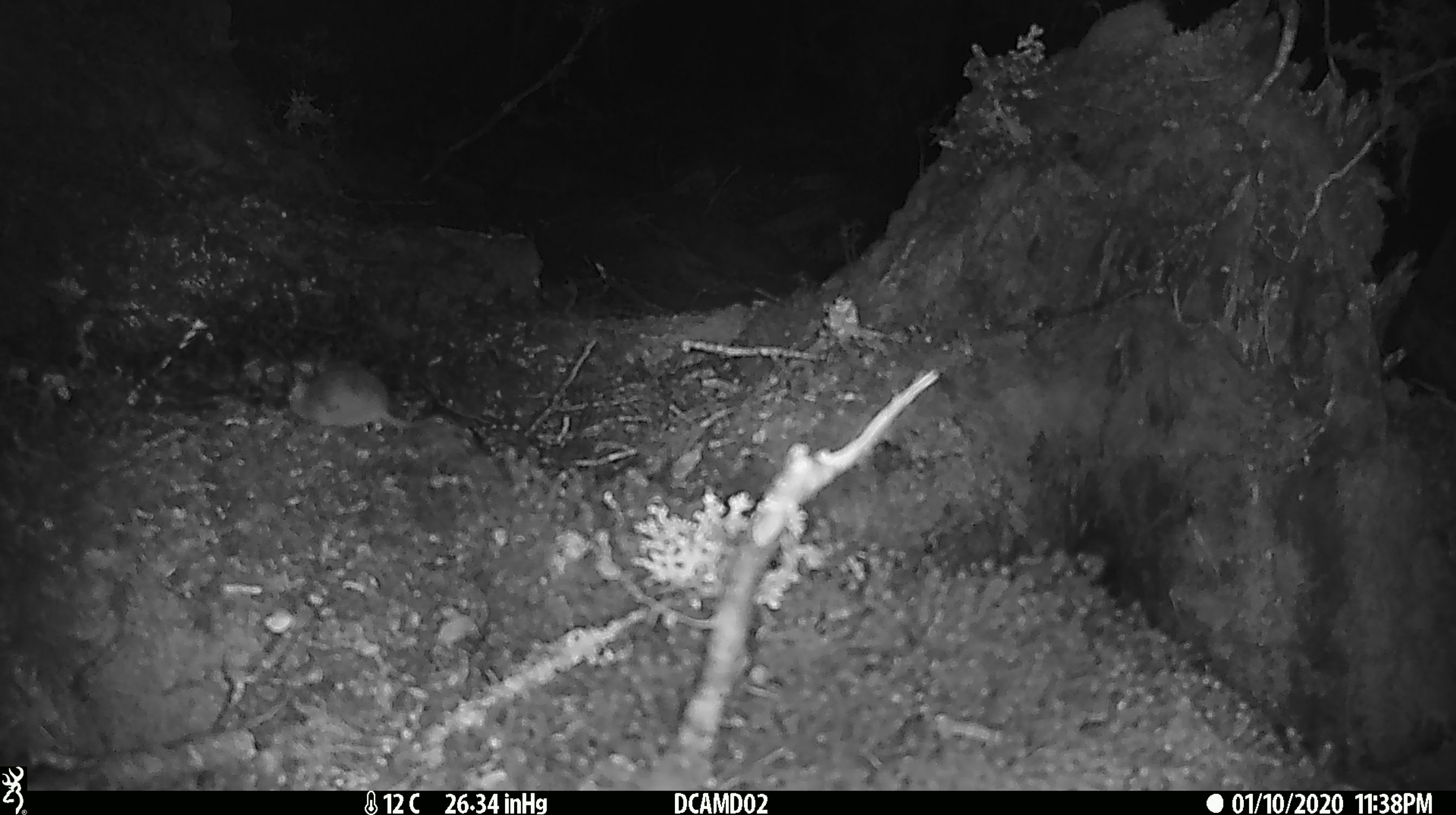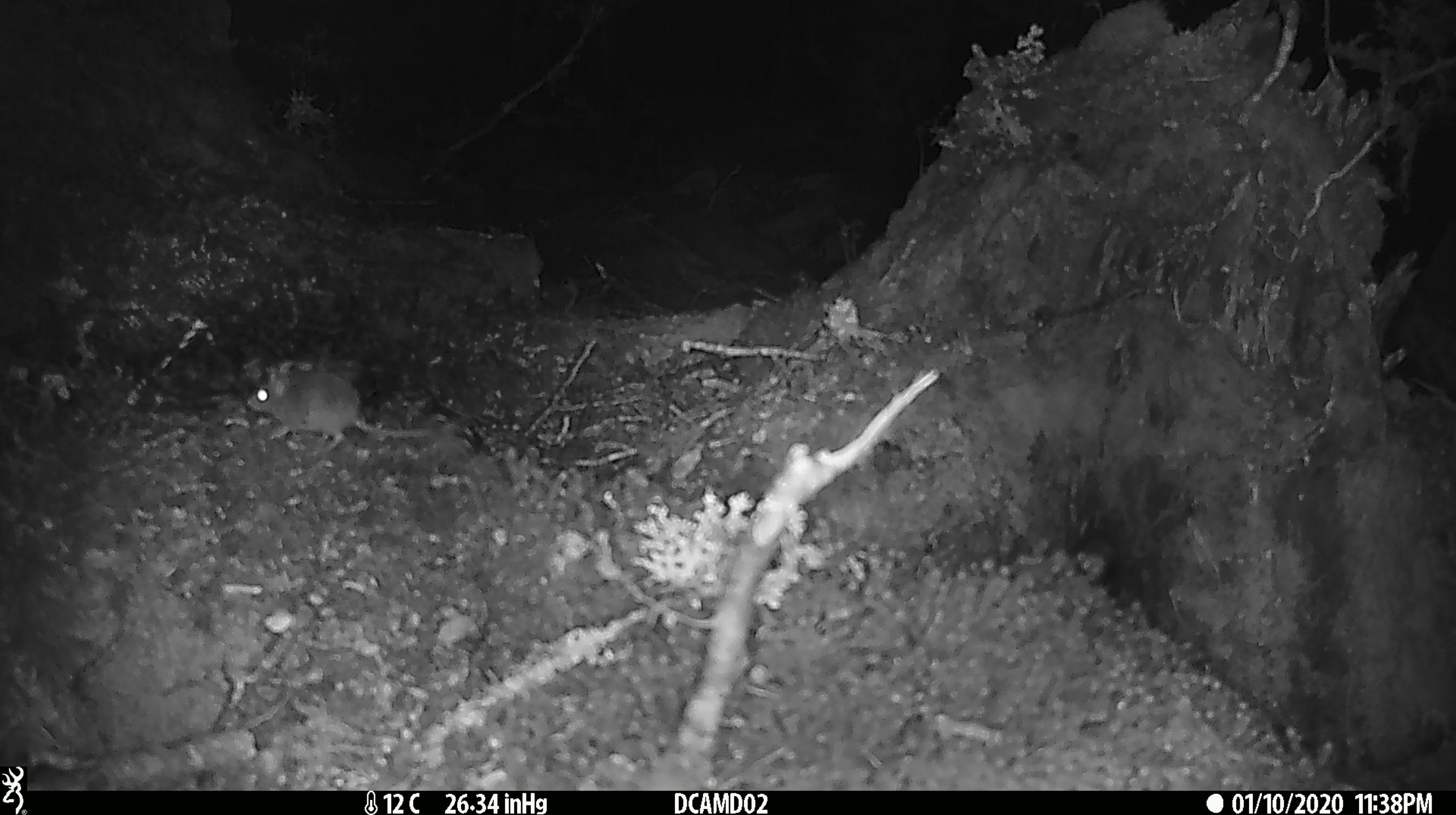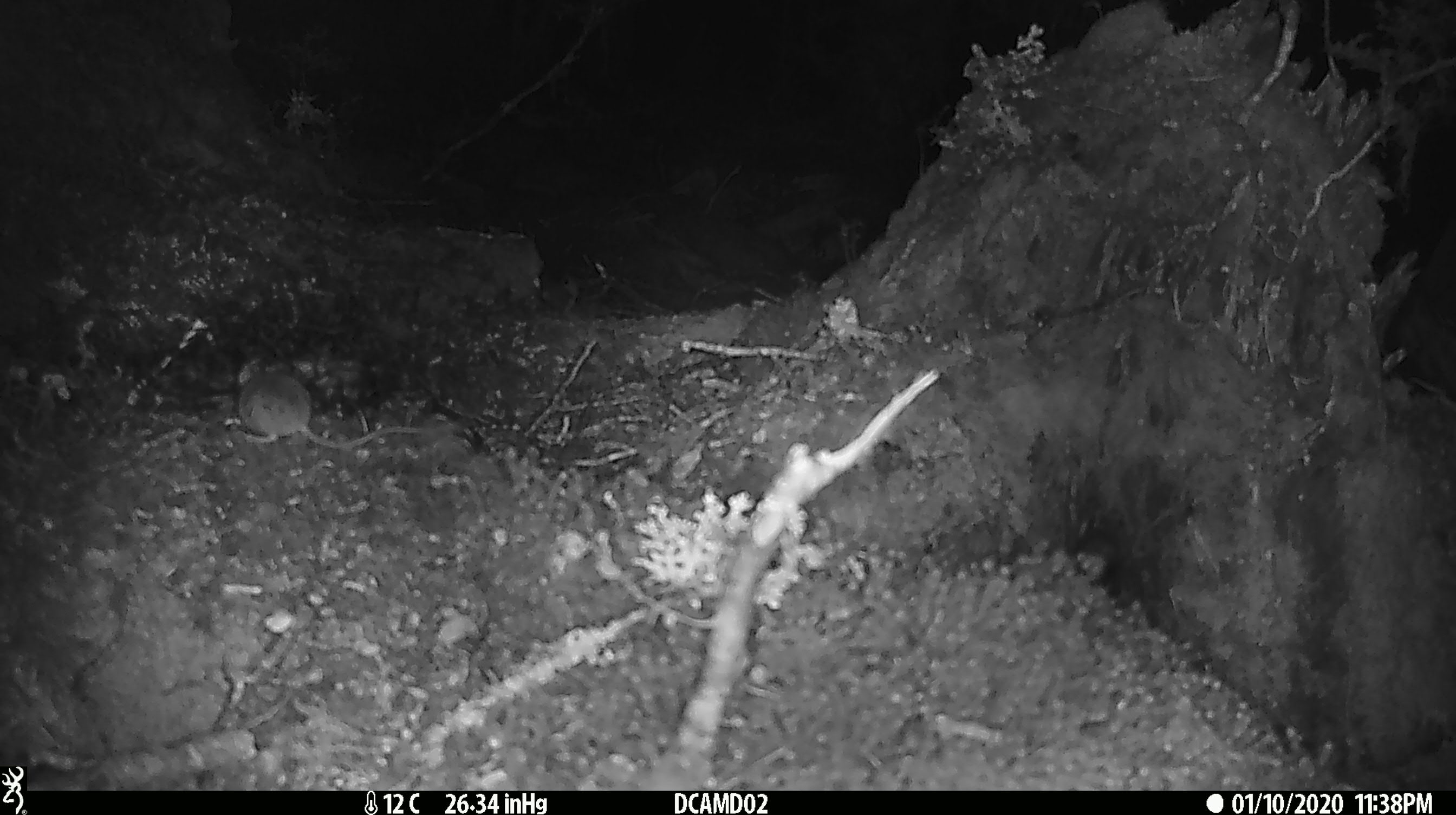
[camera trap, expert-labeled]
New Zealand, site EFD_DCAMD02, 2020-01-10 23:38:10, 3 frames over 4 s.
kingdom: Animalia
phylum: Chordata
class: Mammalia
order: Rodentia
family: Muridae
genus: Mus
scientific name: Mus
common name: mouse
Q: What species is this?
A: Mouse (Mus).